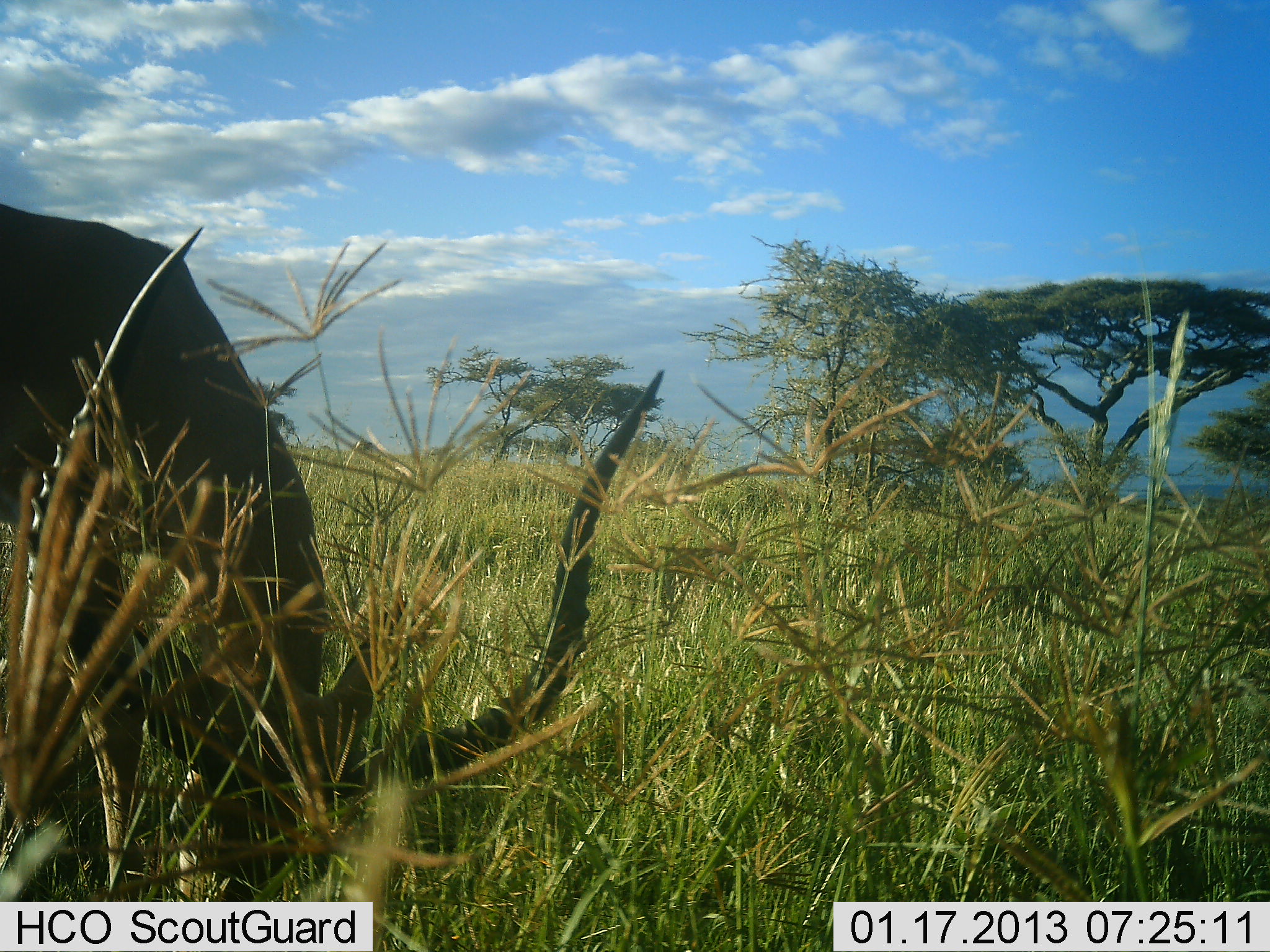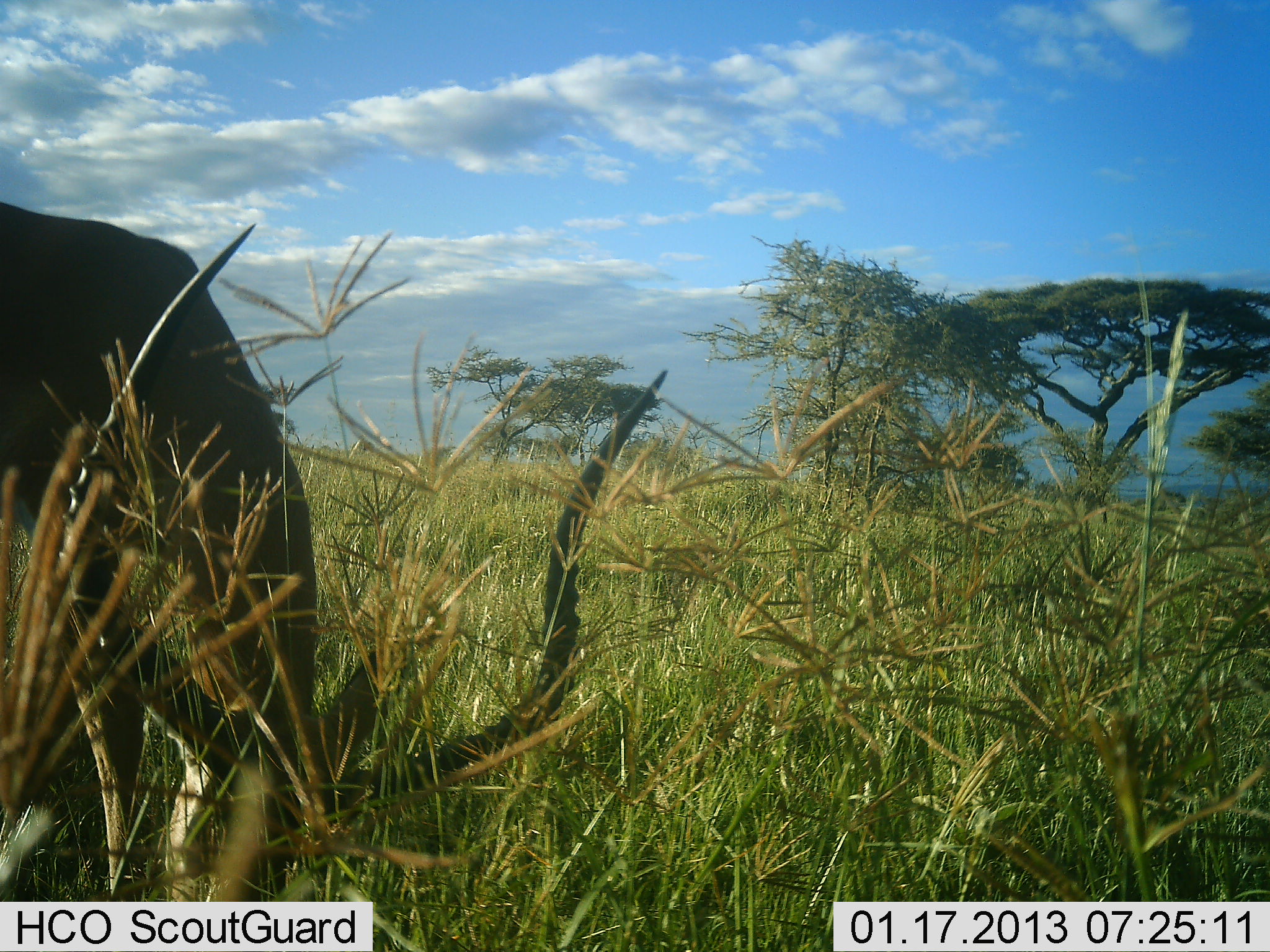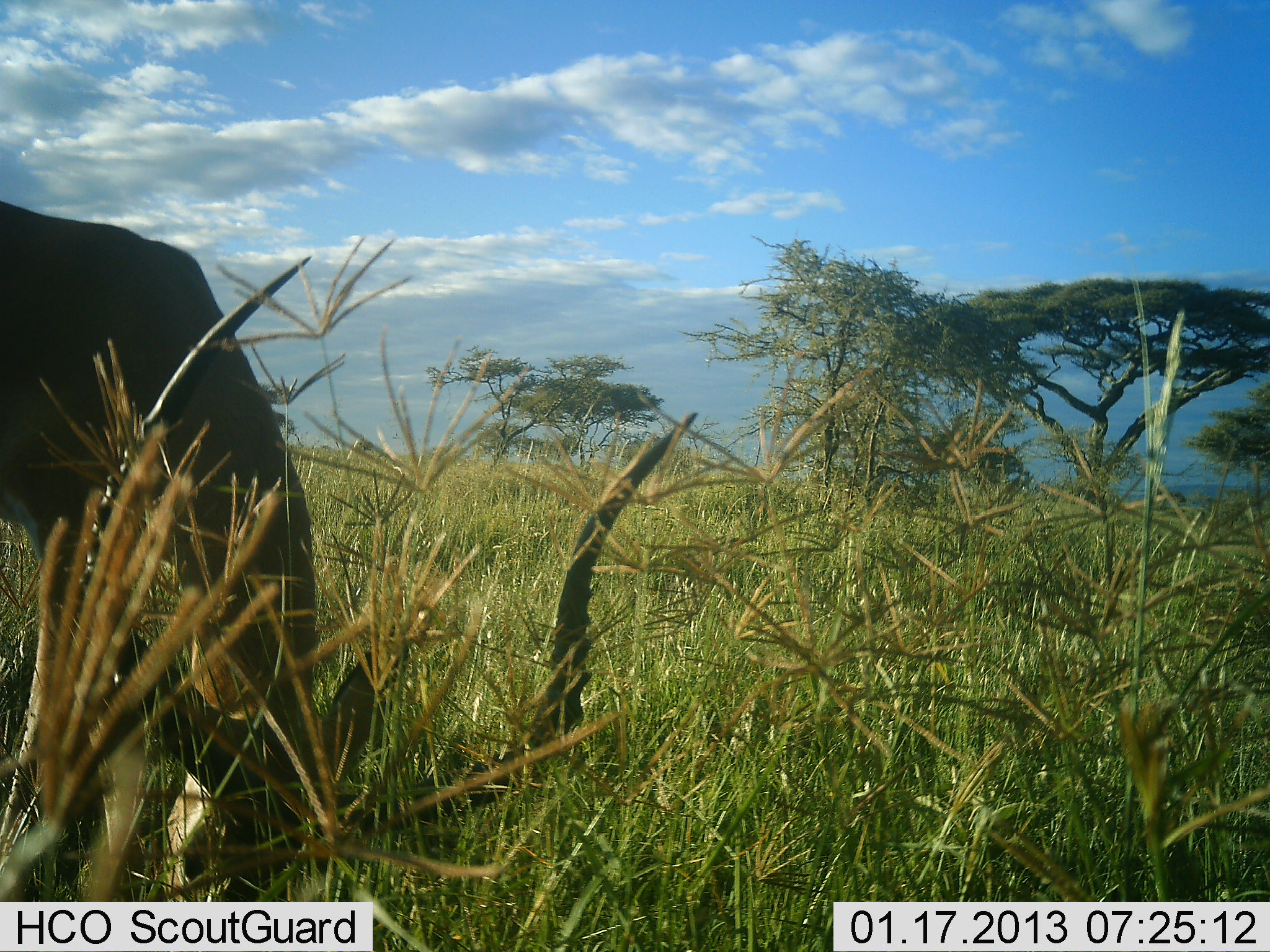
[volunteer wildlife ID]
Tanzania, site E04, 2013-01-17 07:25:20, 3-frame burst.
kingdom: Animalia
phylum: Chordata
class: Mammalia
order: Artiodactyla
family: Bovidae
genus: Aepyceros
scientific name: Aepyceros melampus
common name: impala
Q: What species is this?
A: Impala (Aepyceros melampus).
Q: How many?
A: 1.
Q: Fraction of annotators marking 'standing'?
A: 15%.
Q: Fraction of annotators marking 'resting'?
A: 0%.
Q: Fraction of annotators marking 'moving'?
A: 0%.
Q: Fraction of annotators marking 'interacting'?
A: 0%.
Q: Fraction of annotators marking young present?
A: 0%.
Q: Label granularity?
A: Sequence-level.